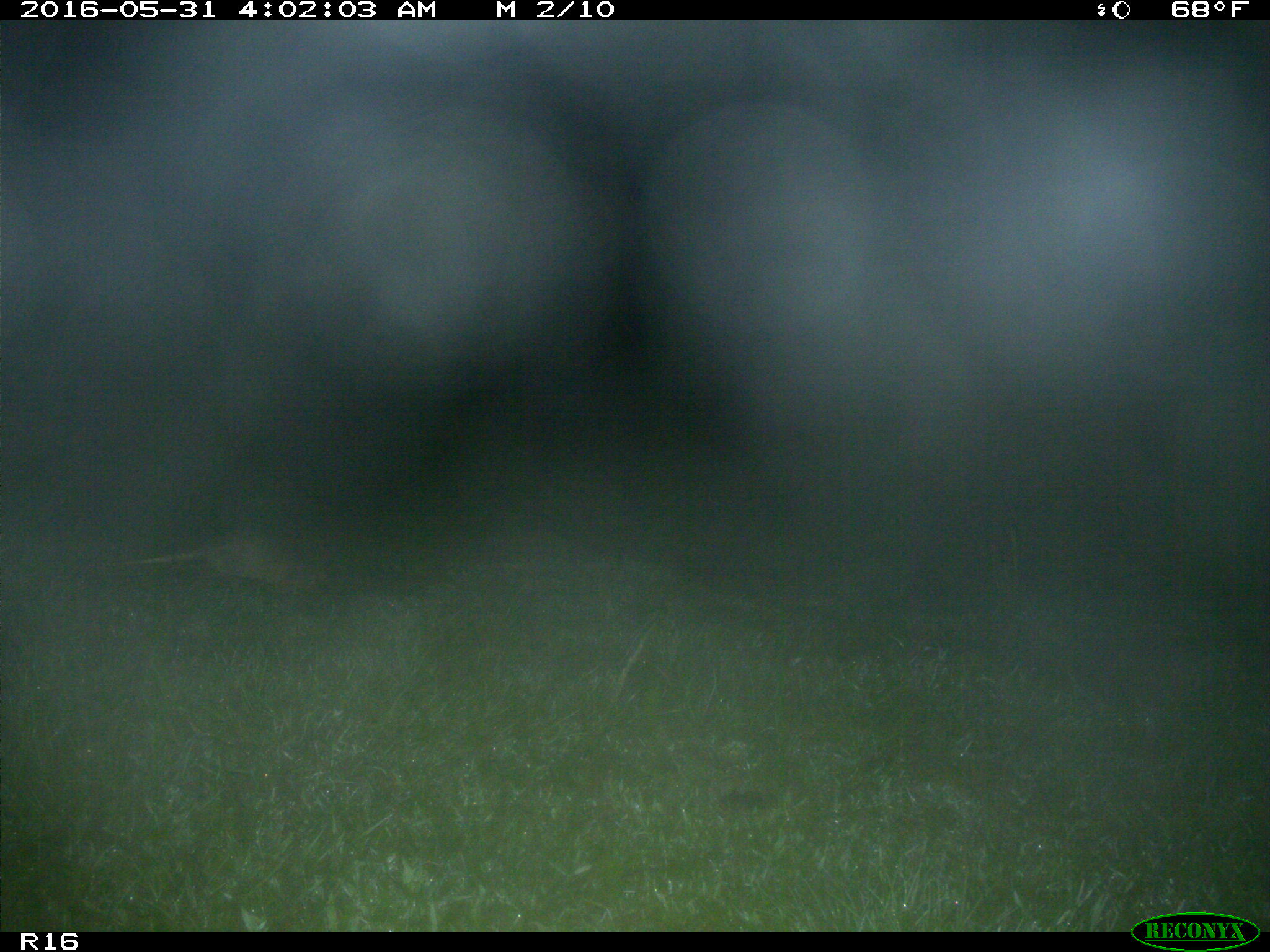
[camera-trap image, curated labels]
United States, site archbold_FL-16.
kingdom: Animalia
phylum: Chordata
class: Mammalia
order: Cingulata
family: Dasypodidae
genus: Dasypus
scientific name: Dasypus novemcinctus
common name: nine-banded armadillo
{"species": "Dasypus novemcinctus (nine-banded armadillo)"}